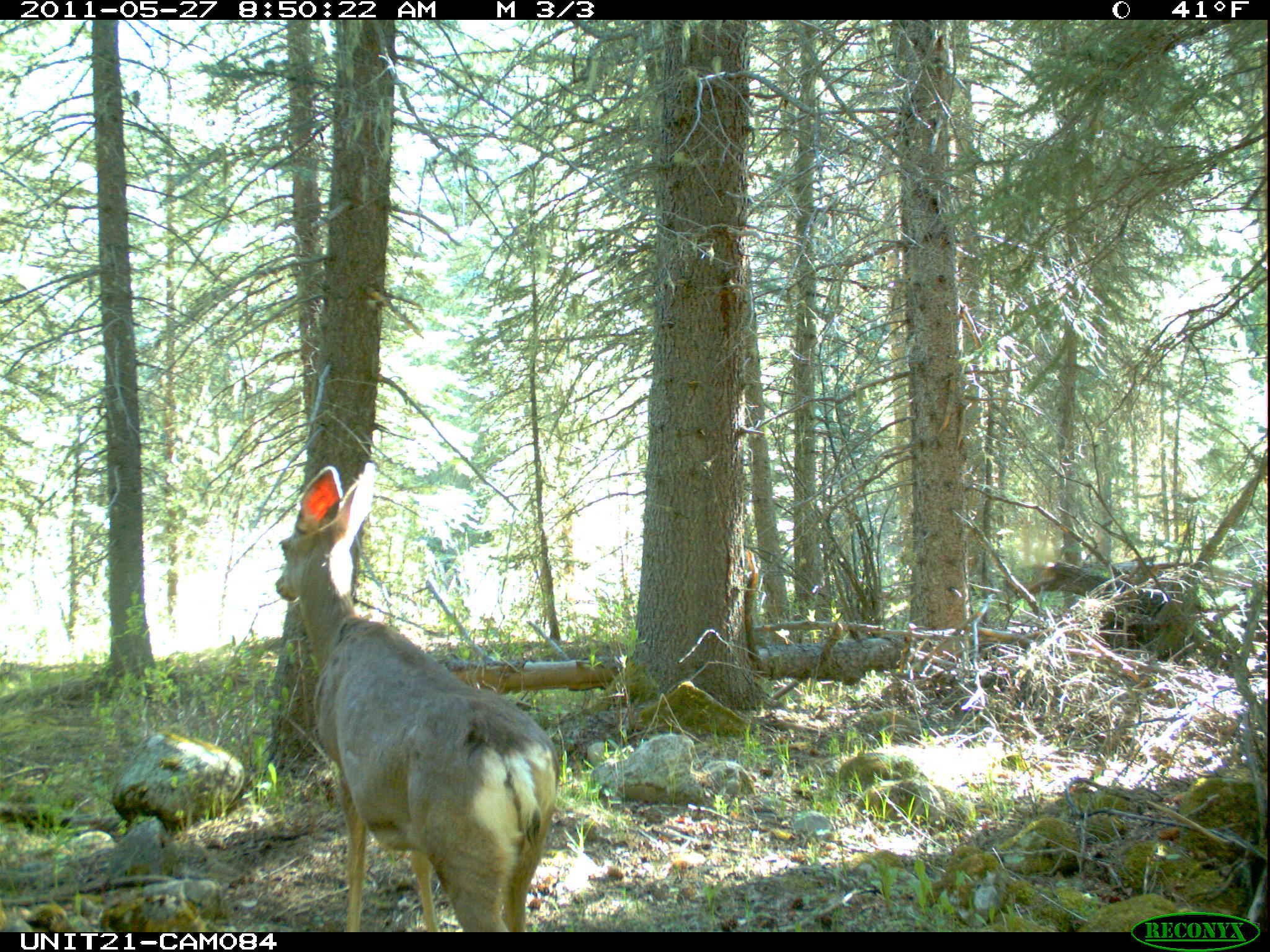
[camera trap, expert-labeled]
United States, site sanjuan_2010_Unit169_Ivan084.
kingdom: Animalia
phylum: Chordata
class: Mammalia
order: Artiodactyla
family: Cervidae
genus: Odocoileus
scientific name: Odocoileus hemionus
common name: mule deer